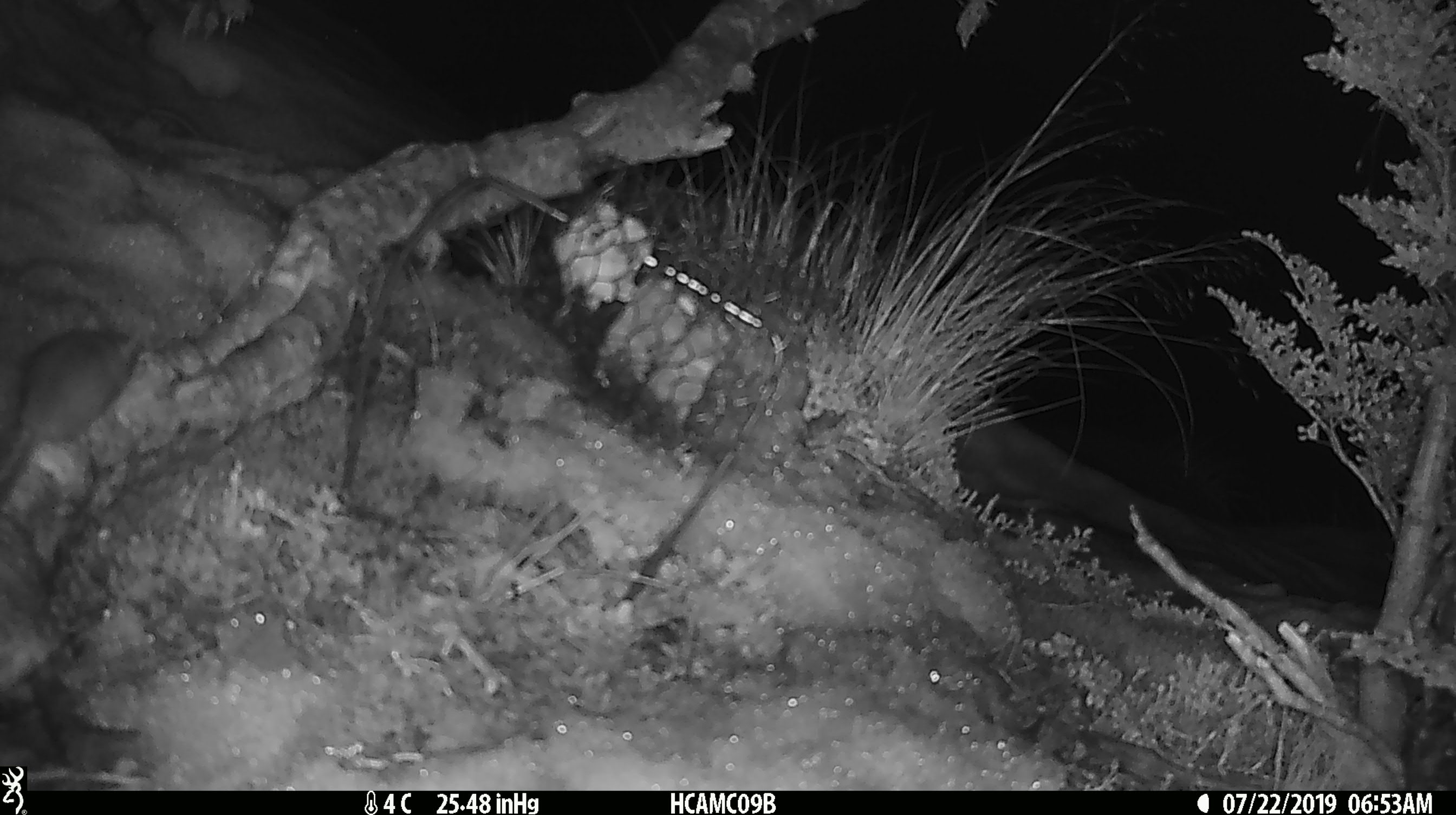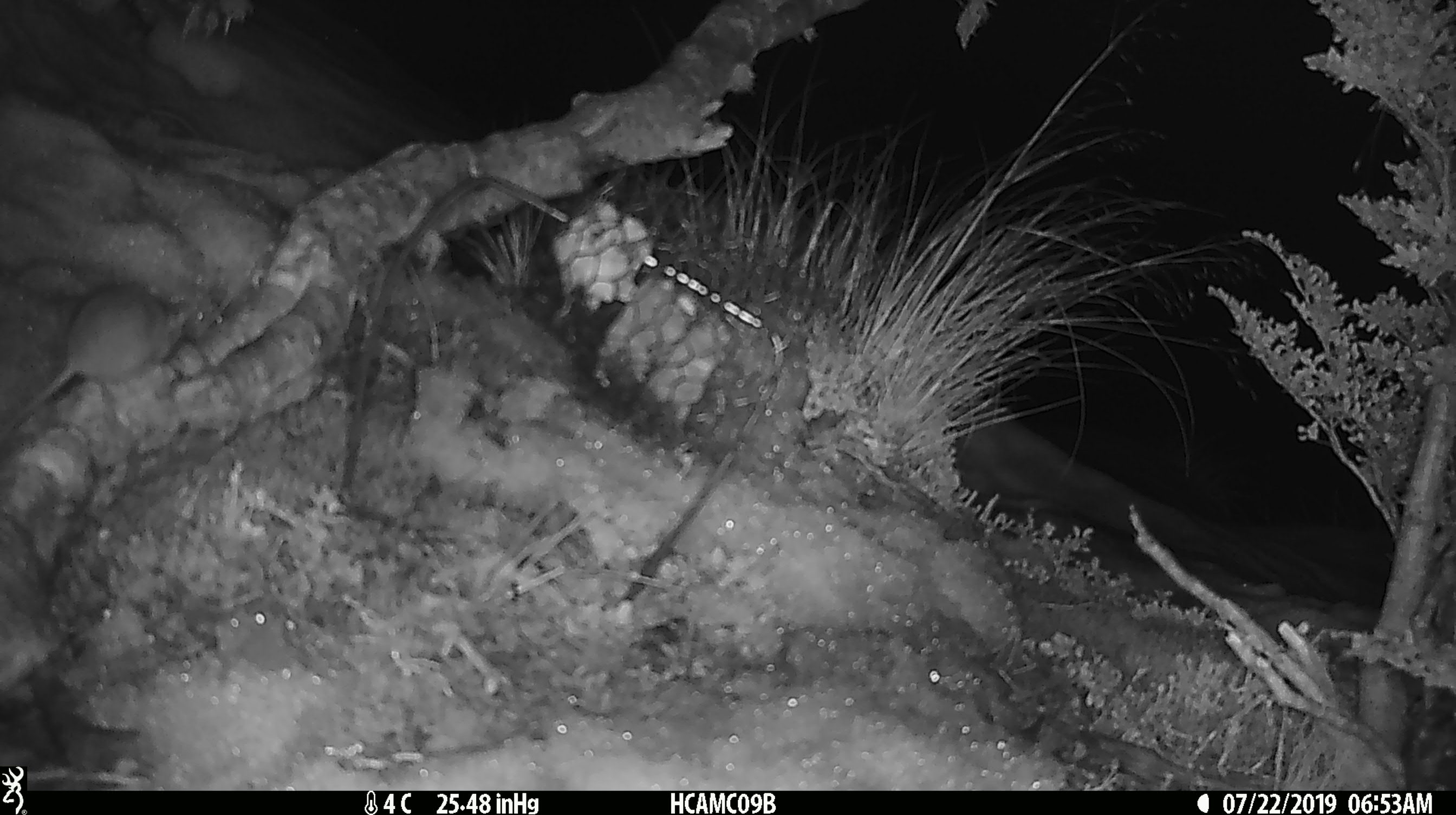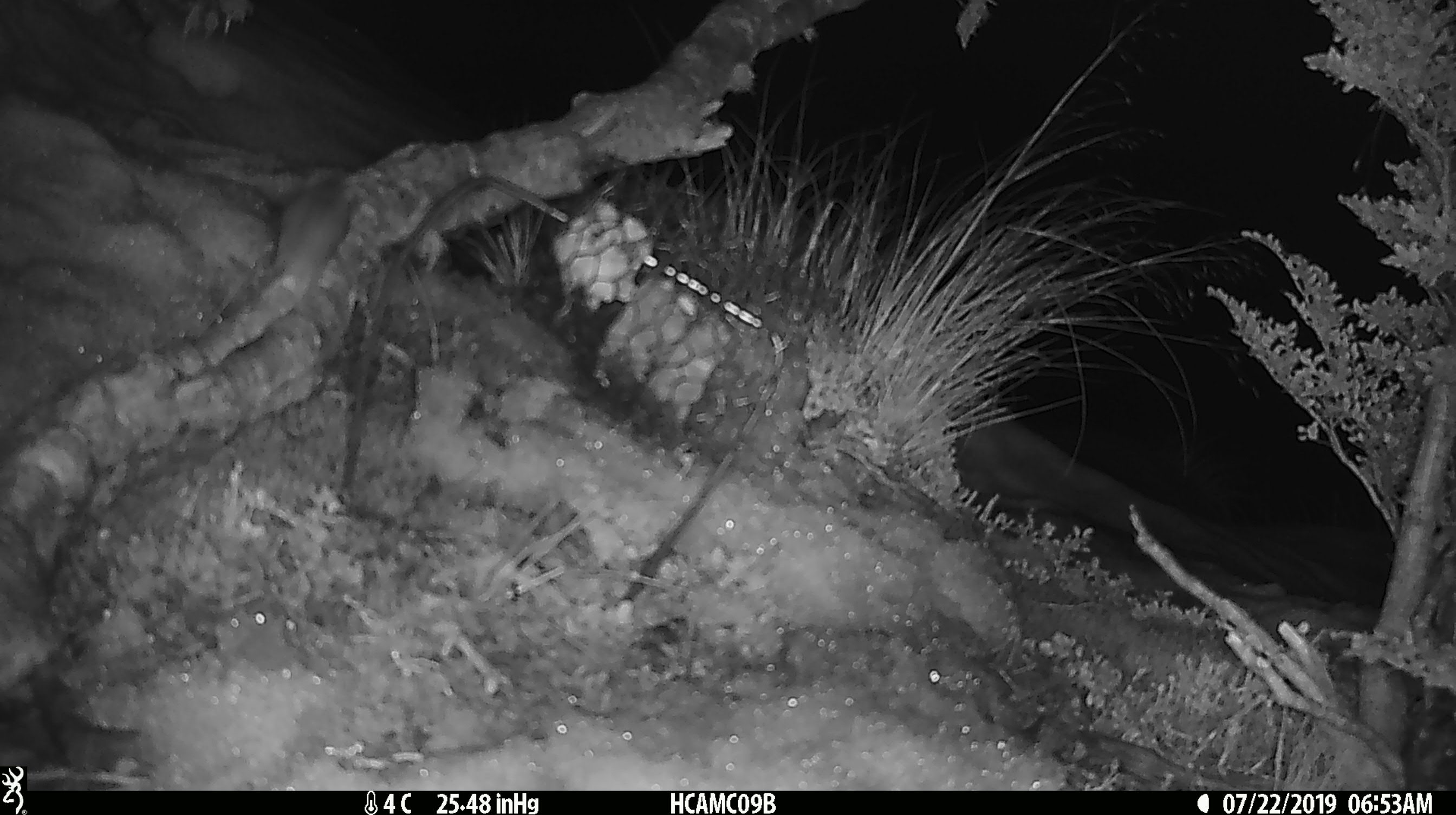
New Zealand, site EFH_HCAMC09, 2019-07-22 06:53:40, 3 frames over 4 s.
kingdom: Animalia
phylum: Chordata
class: Mammalia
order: Rodentia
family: Muridae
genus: Mus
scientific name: Mus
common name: mouse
Mouse (Mus).